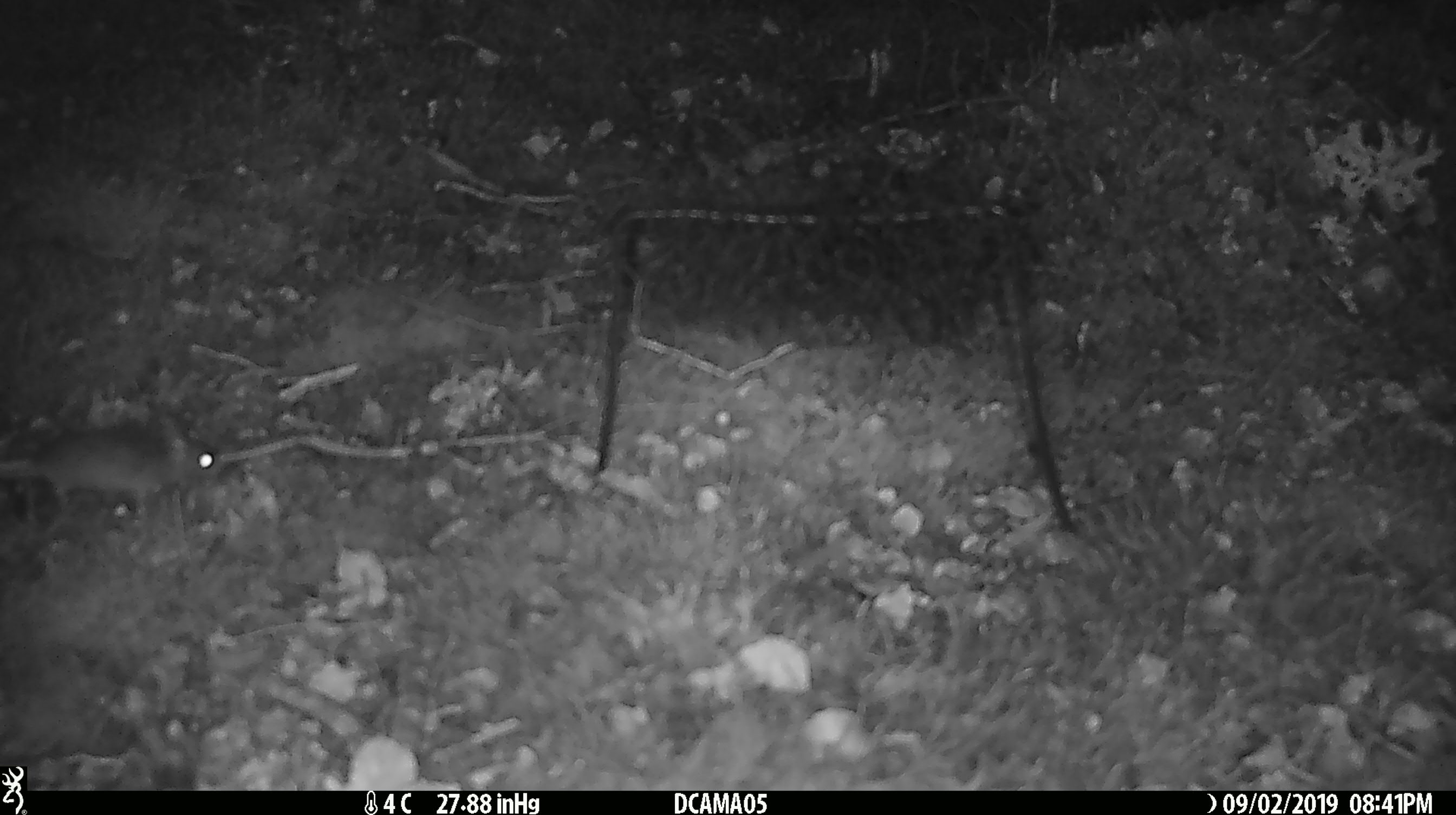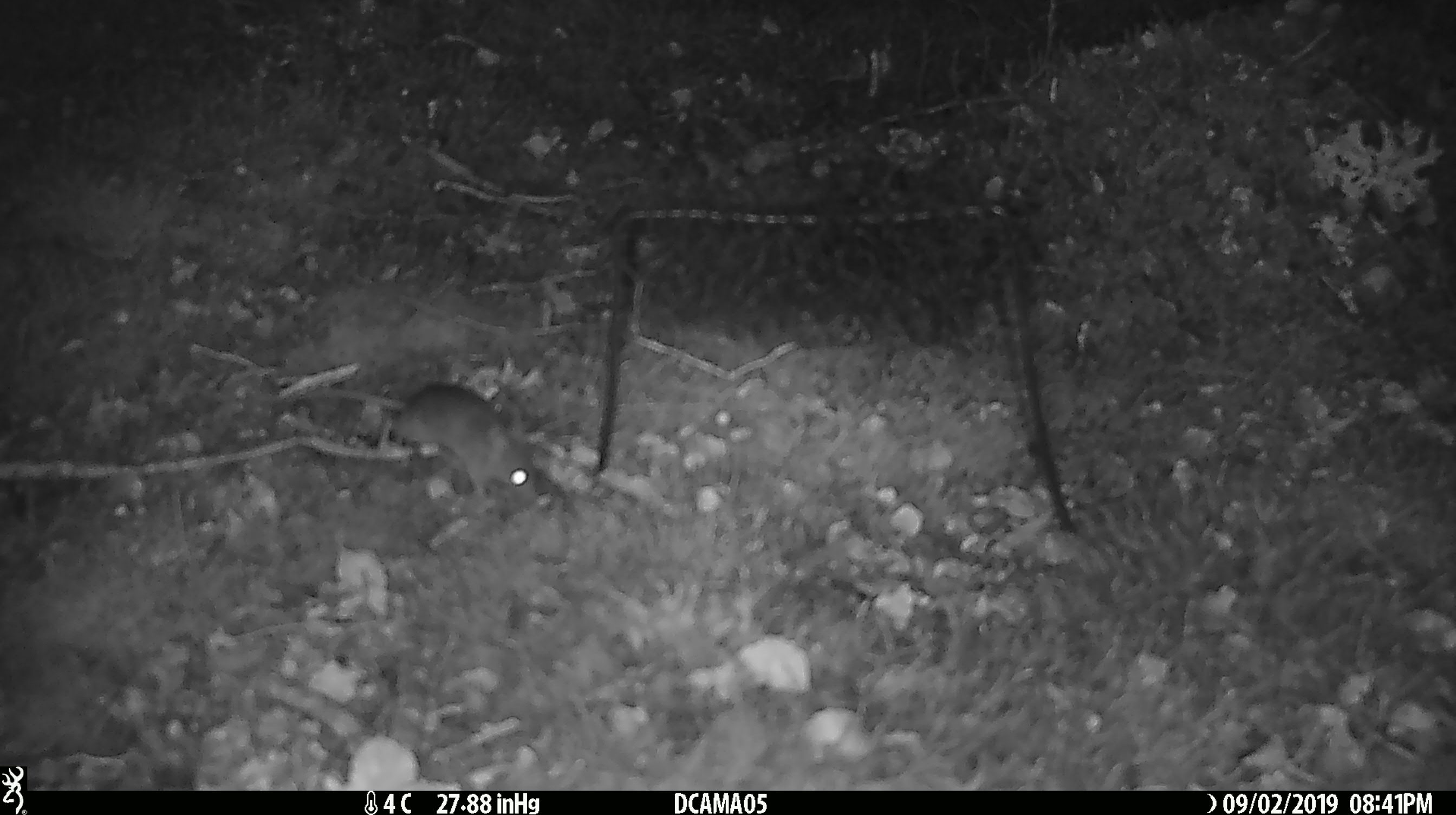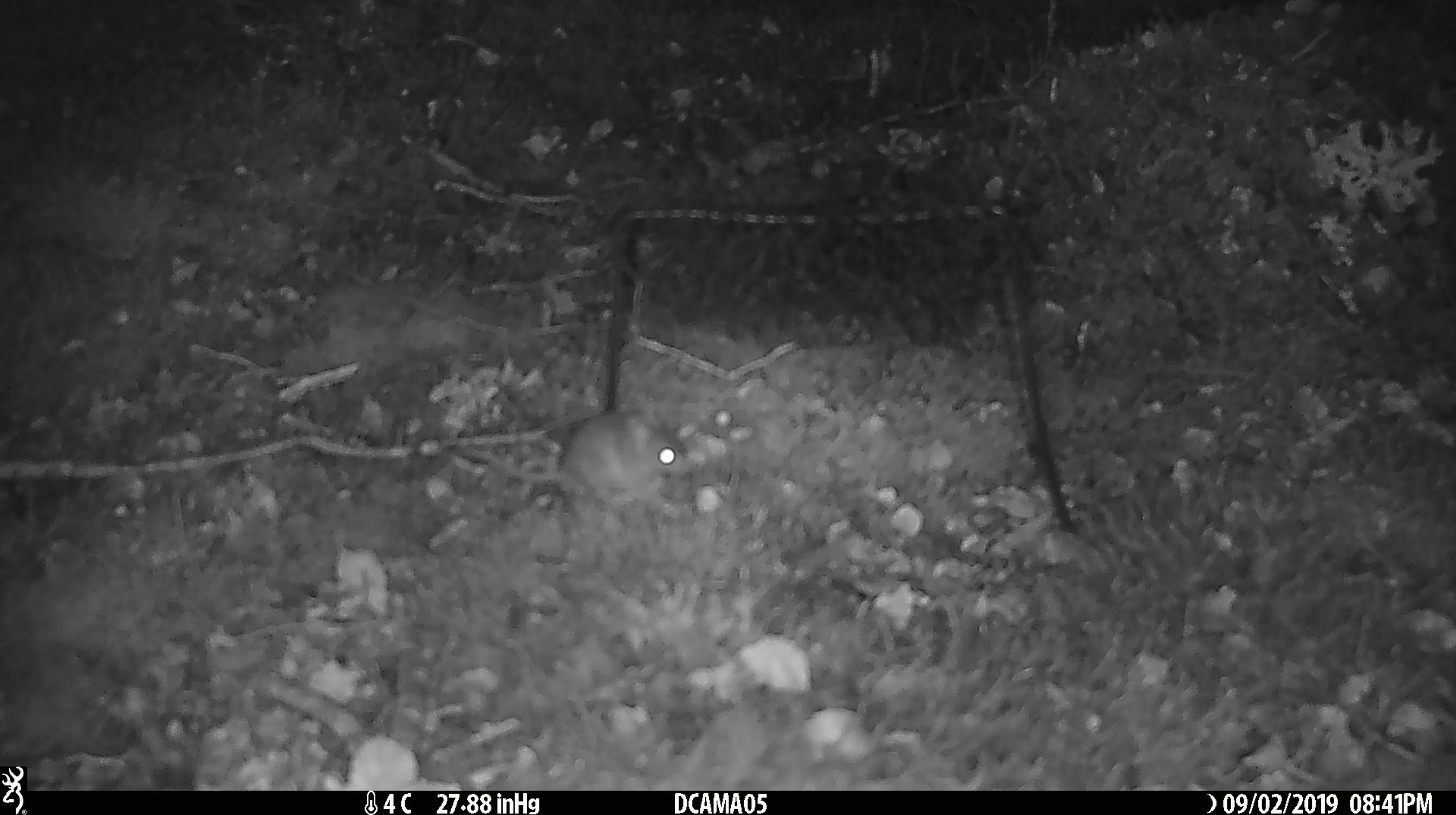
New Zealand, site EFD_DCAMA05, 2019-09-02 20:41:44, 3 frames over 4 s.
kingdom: Animalia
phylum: Chordata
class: Mammalia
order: Rodentia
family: Muridae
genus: Mus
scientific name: Mus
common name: mouse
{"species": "mouse (Mus)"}